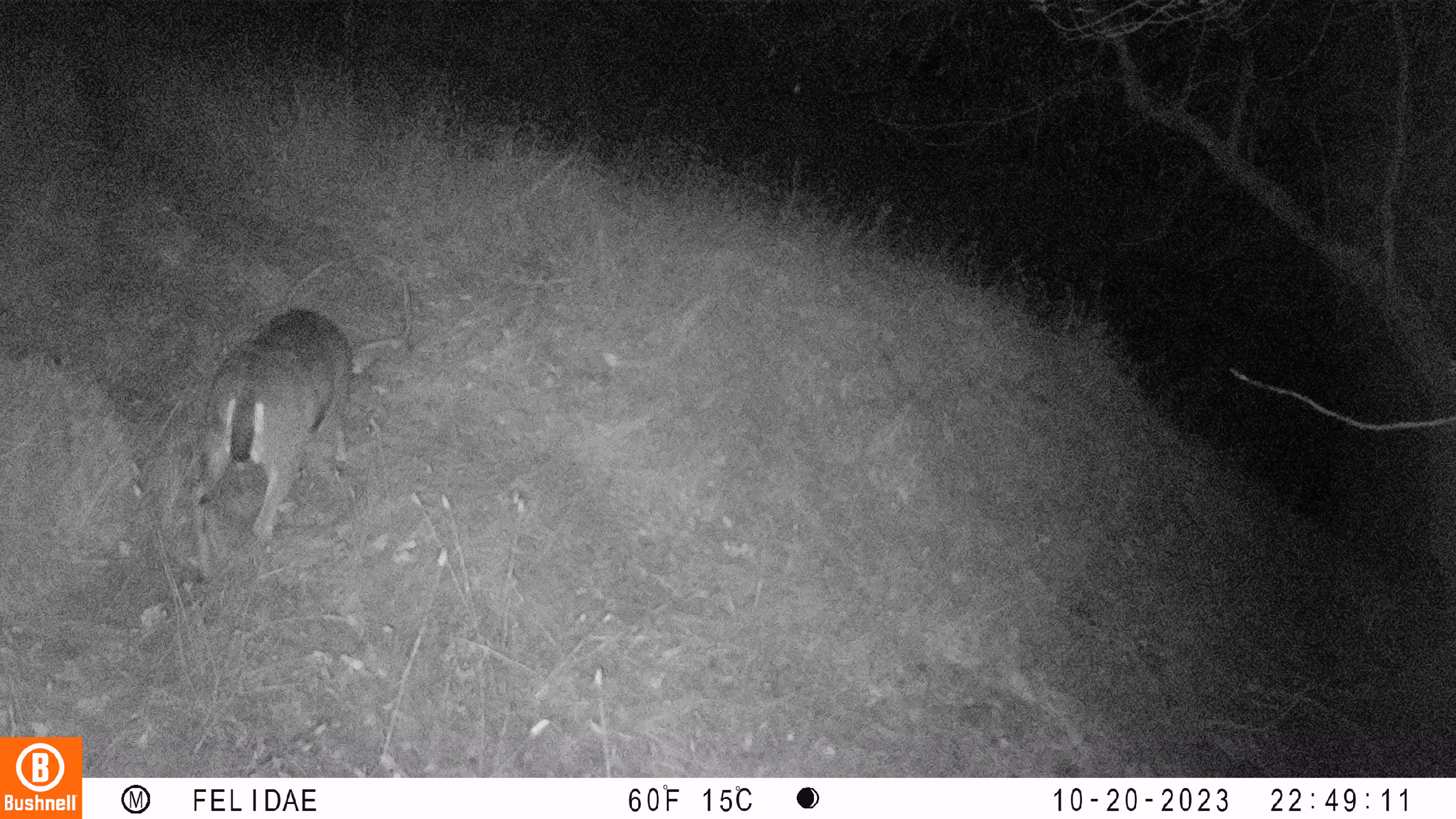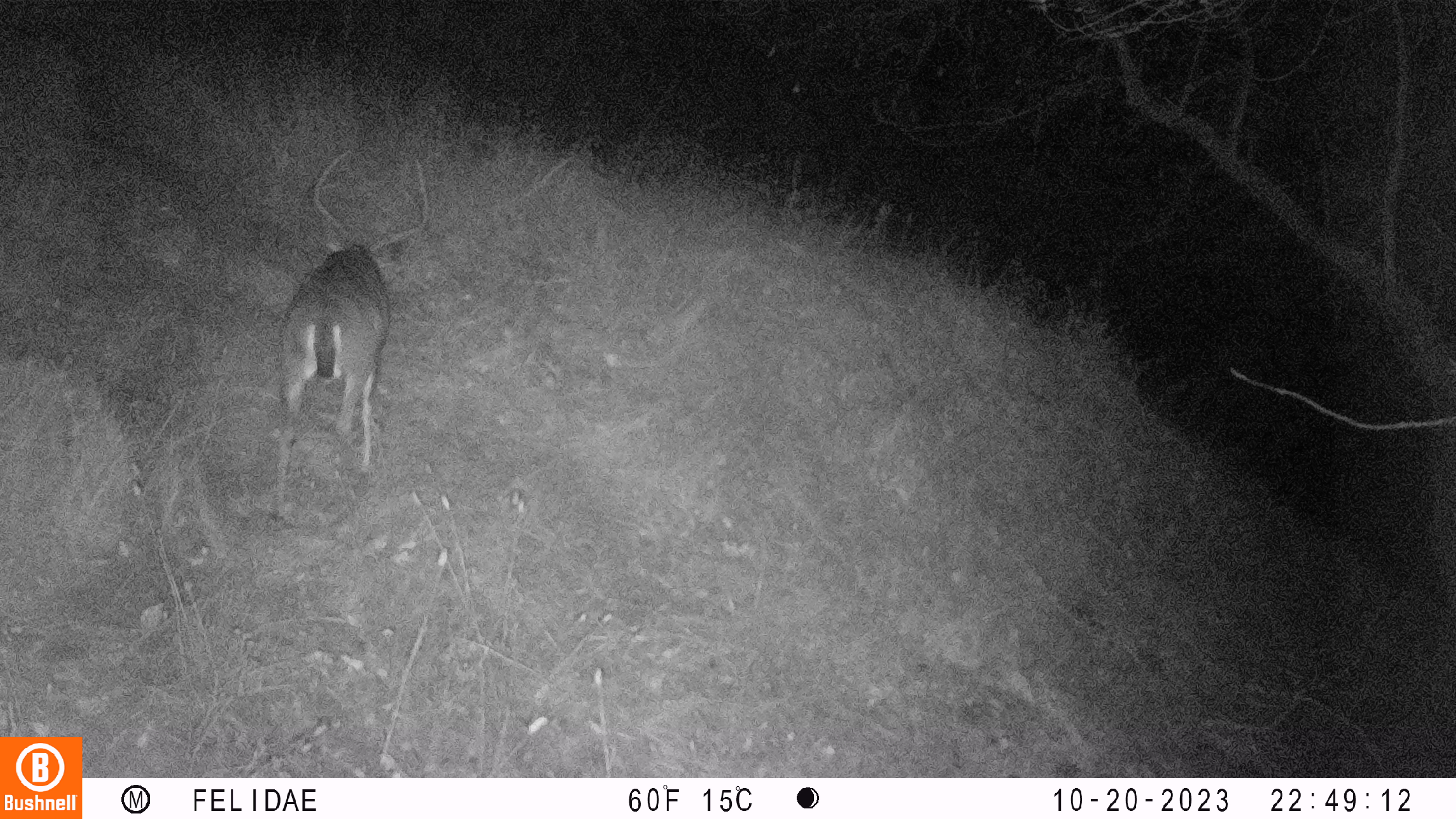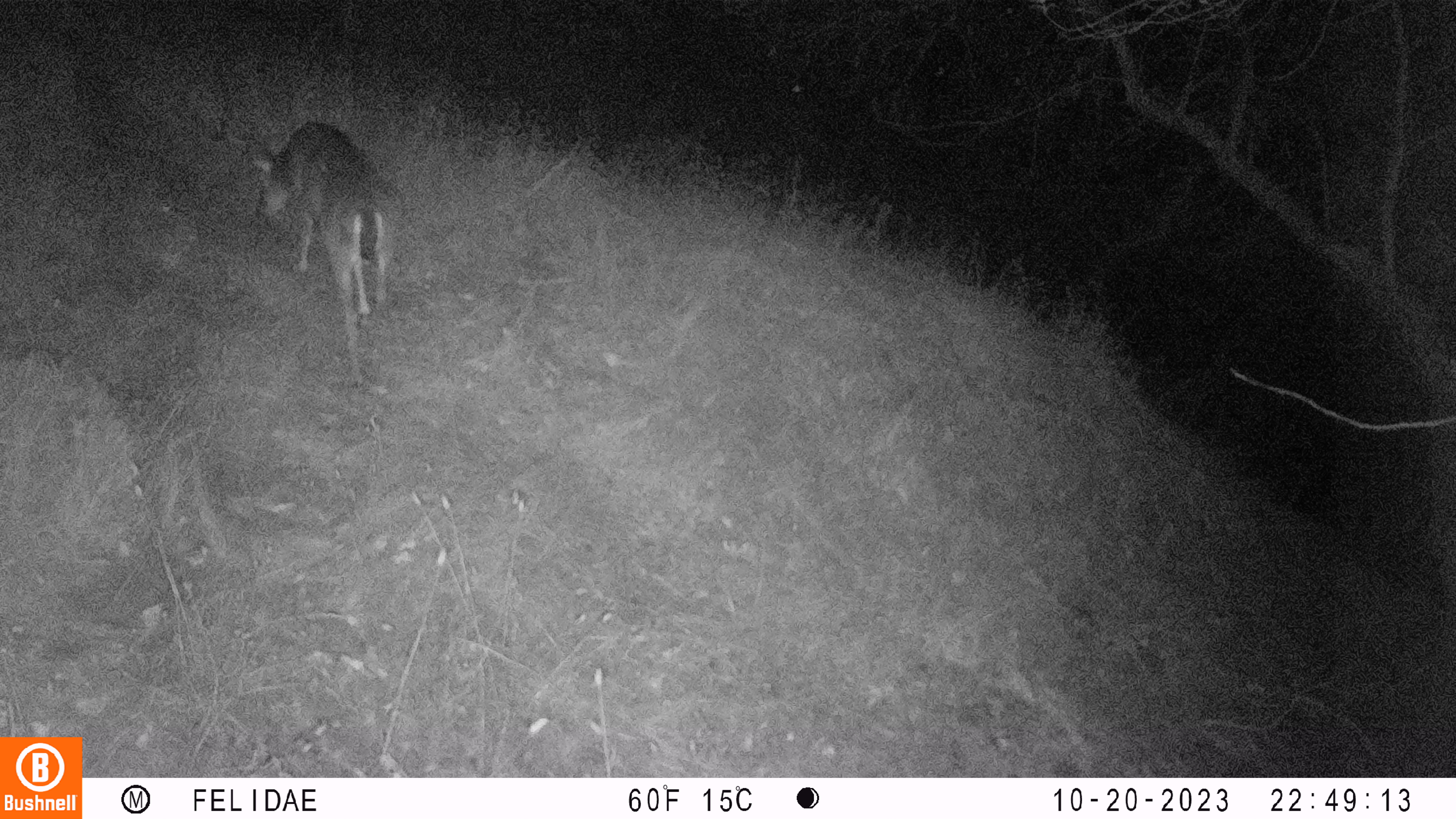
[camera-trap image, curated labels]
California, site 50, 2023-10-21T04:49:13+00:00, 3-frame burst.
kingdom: Animalia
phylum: Chordata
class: Mammalia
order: Artiodactyla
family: Cervidae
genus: Odocoileus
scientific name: Odocoileus hemionus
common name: mule deer